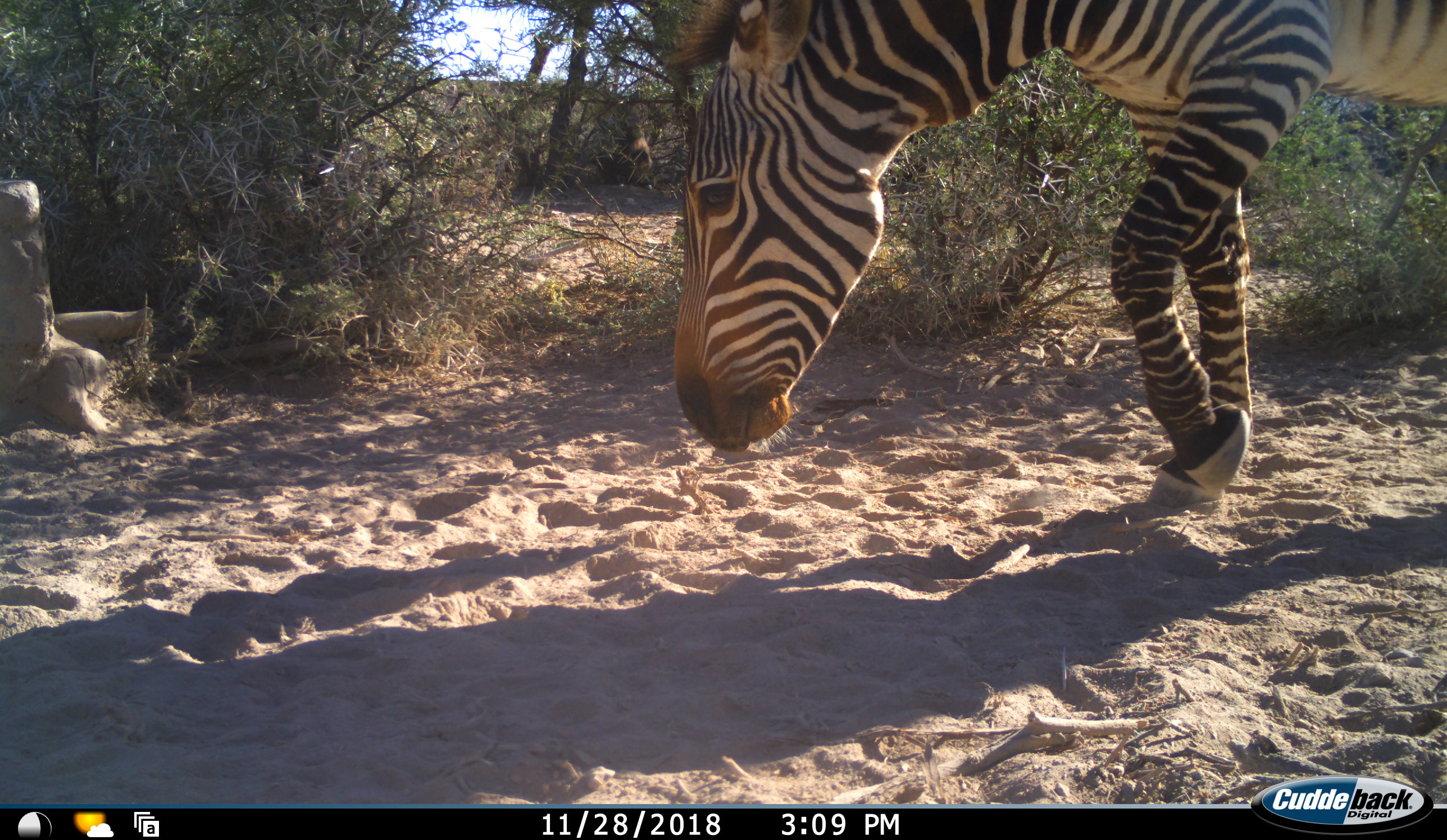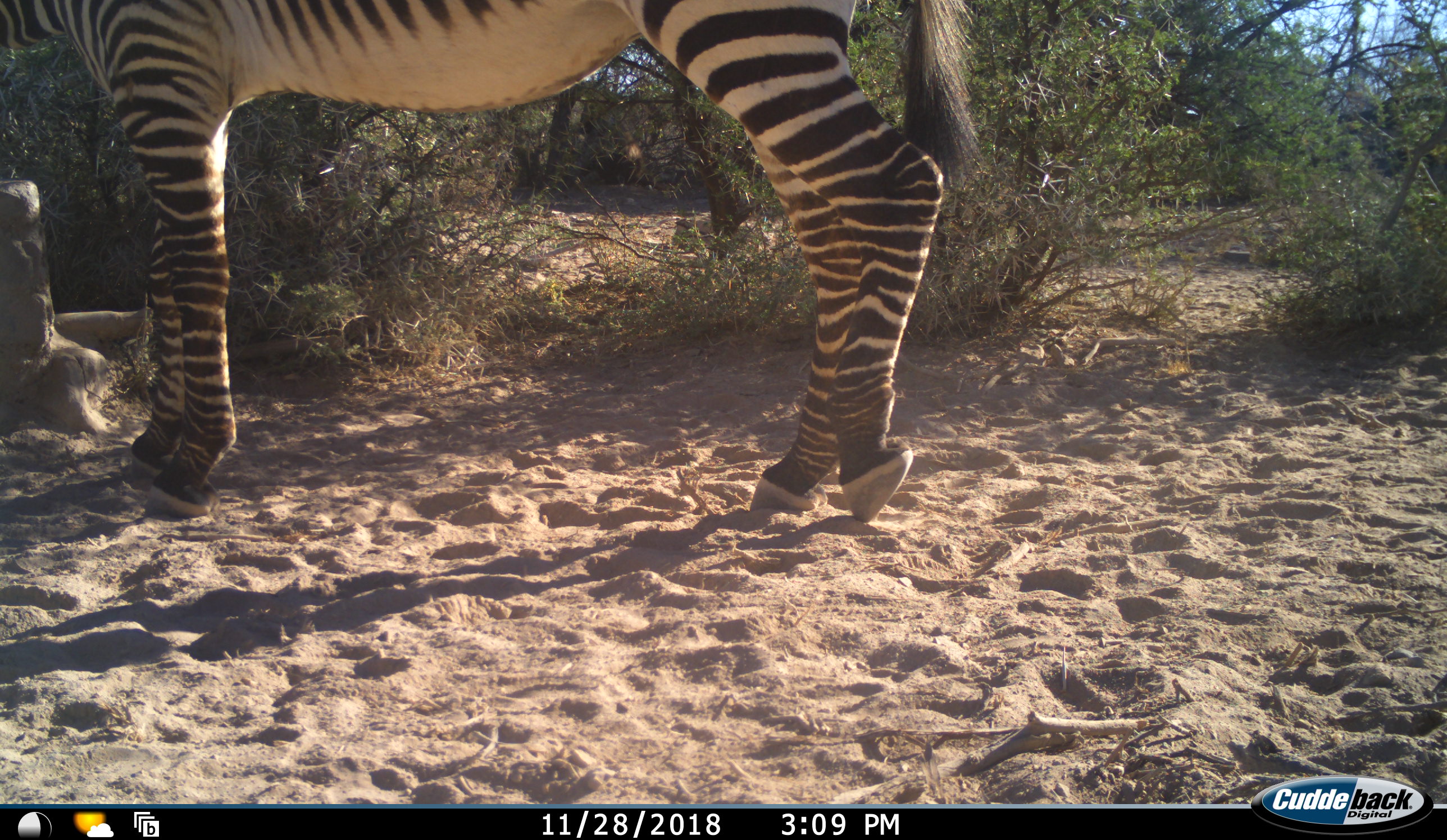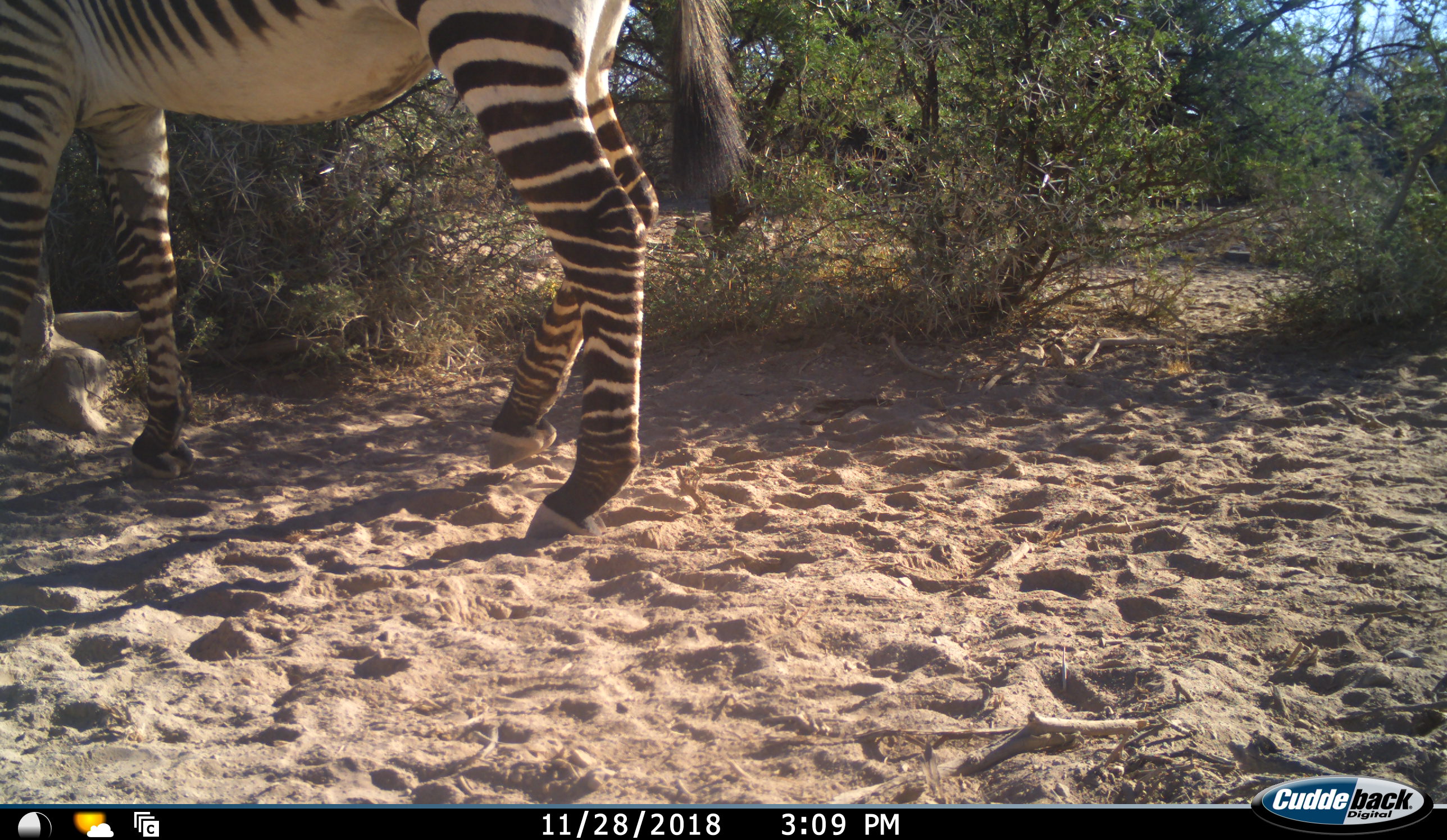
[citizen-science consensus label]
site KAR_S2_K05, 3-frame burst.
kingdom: Animalia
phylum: Chordata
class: Mammalia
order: Perissodactyla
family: Equidae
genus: Equus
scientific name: Equus zebra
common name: mountain zebra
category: zebramountain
Zebramountain (mountain zebra) (Equus zebra), count 1. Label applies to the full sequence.